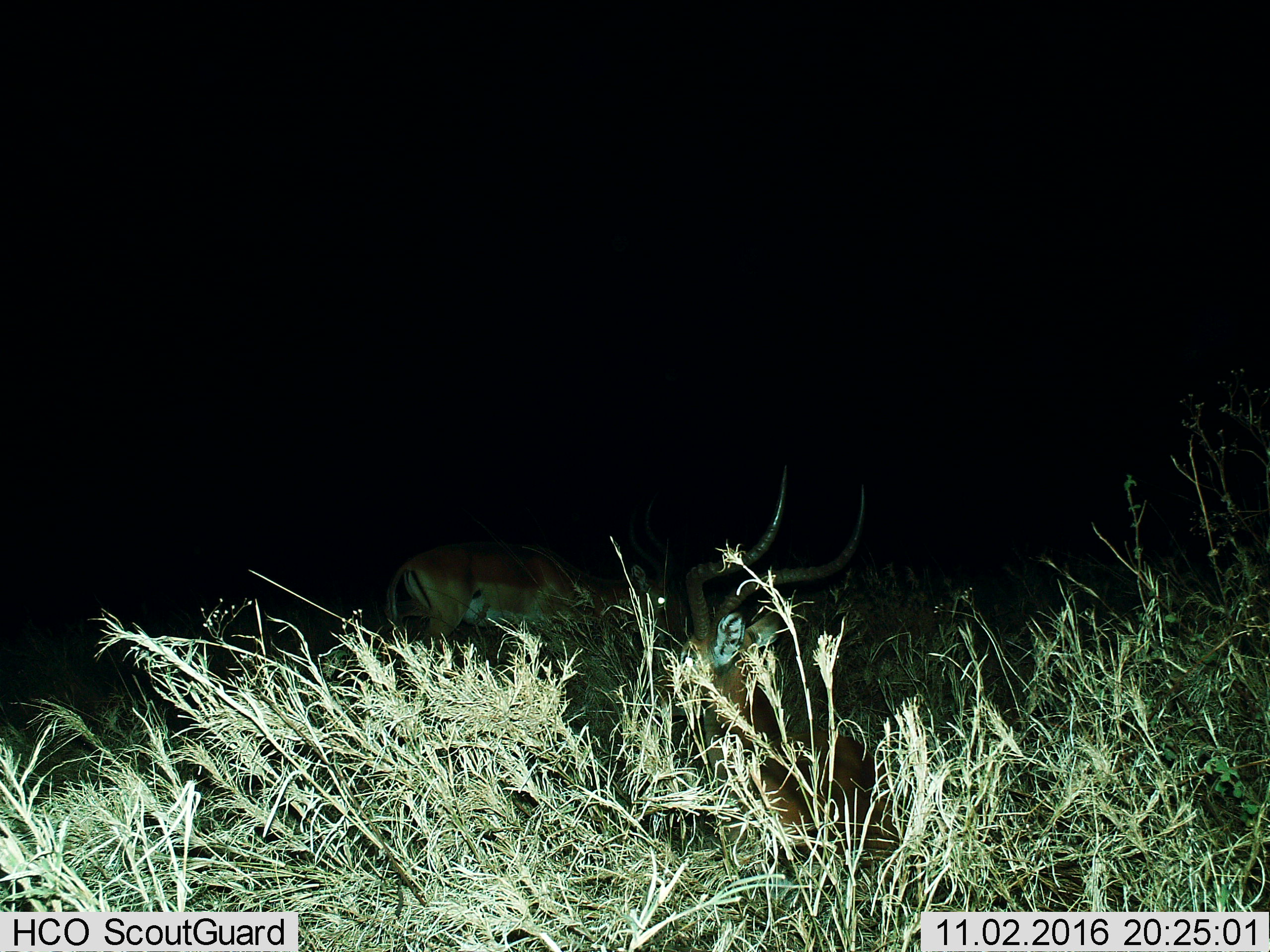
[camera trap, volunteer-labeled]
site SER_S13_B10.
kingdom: Animalia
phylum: Chordata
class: Mammalia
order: Artiodactyla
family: Bovidae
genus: Aepyceros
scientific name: Aepyceros melampus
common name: impala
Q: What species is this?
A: Impala (Aepyceros melampus).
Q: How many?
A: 2.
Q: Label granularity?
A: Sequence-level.